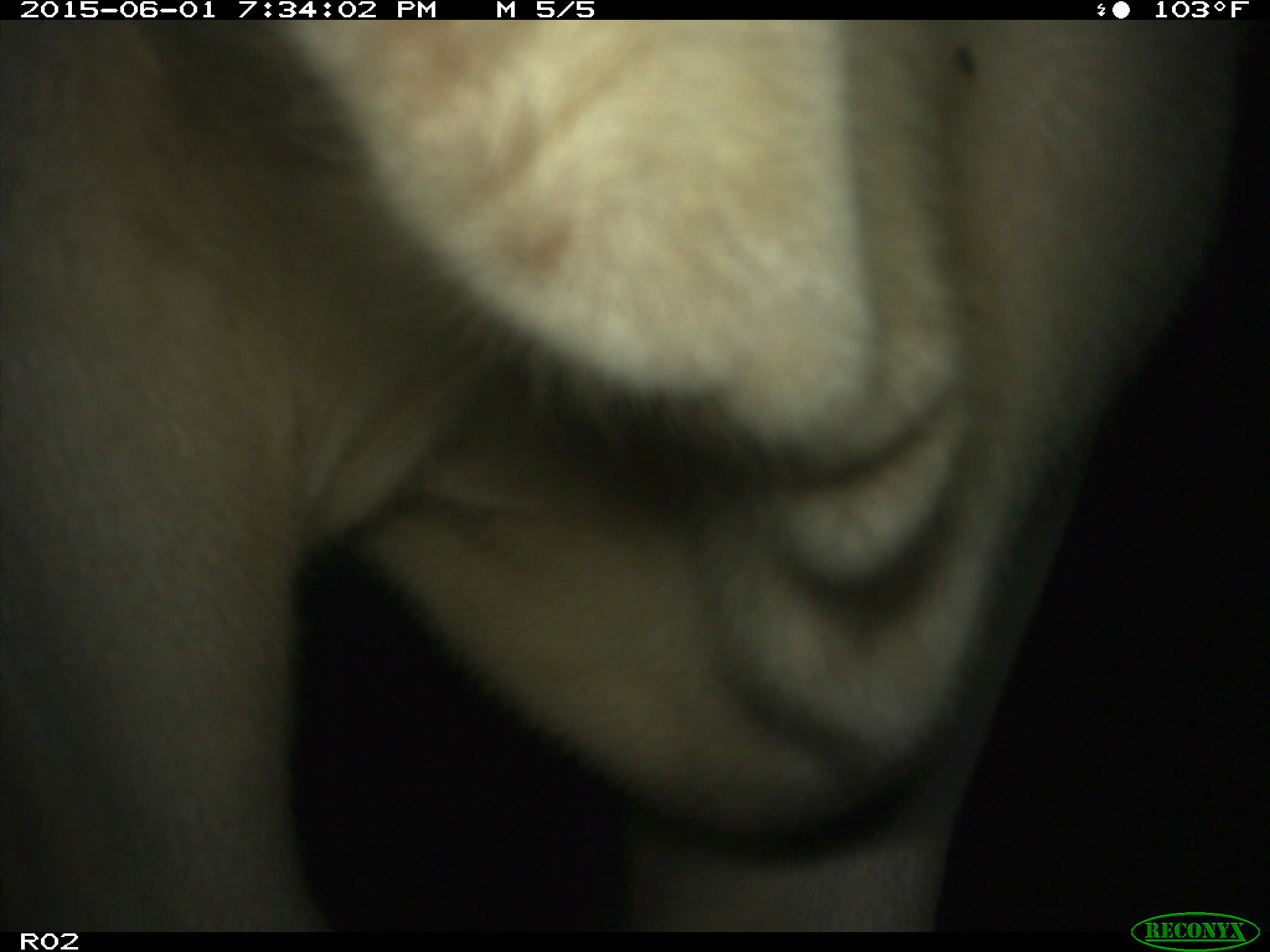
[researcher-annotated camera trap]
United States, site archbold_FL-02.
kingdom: Animalia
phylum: Chordata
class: Mammalia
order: Artiodactyla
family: Bovidae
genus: Bos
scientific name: Bos taurus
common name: domestic cow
Bos taurus (domestic cow).